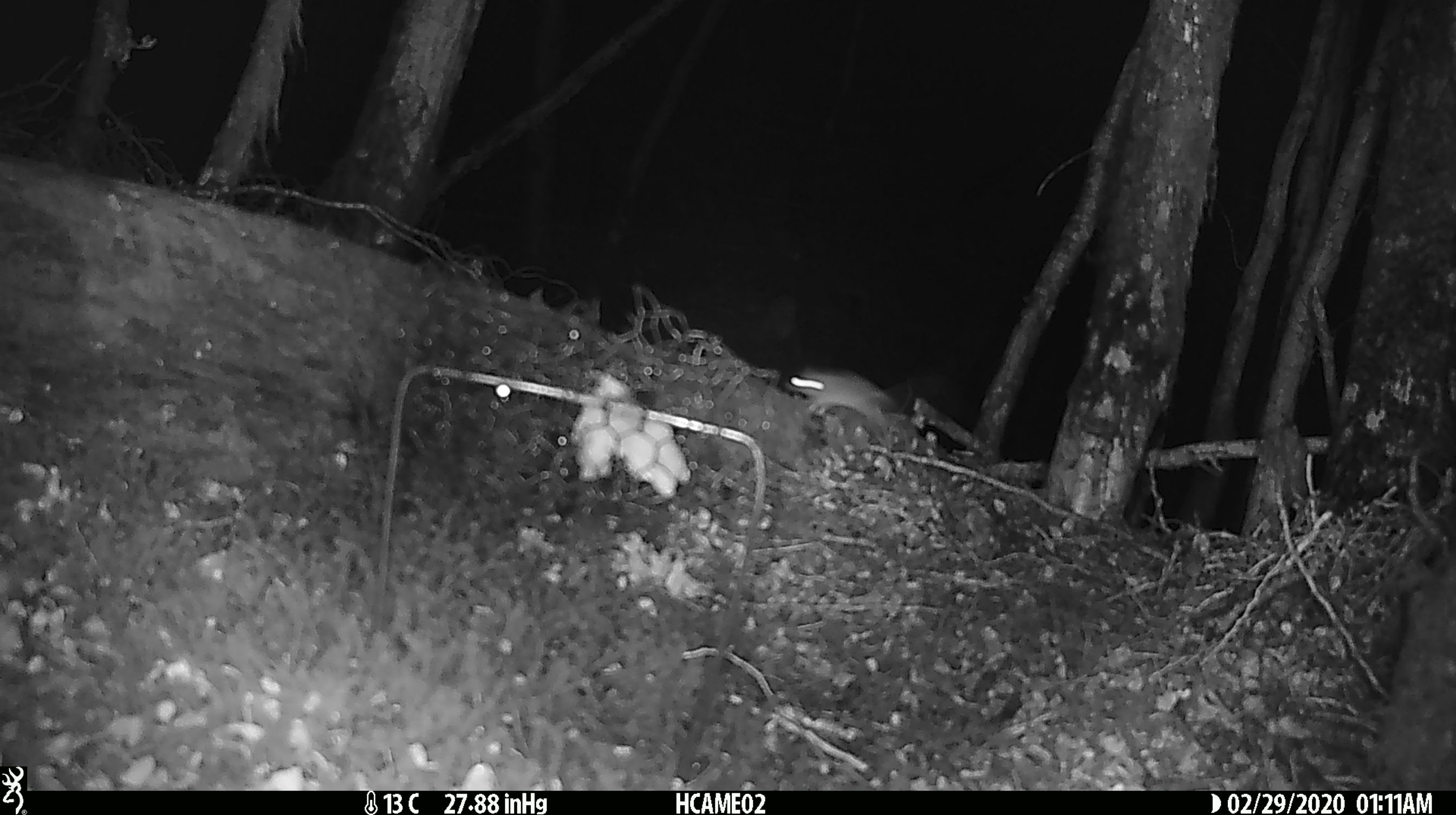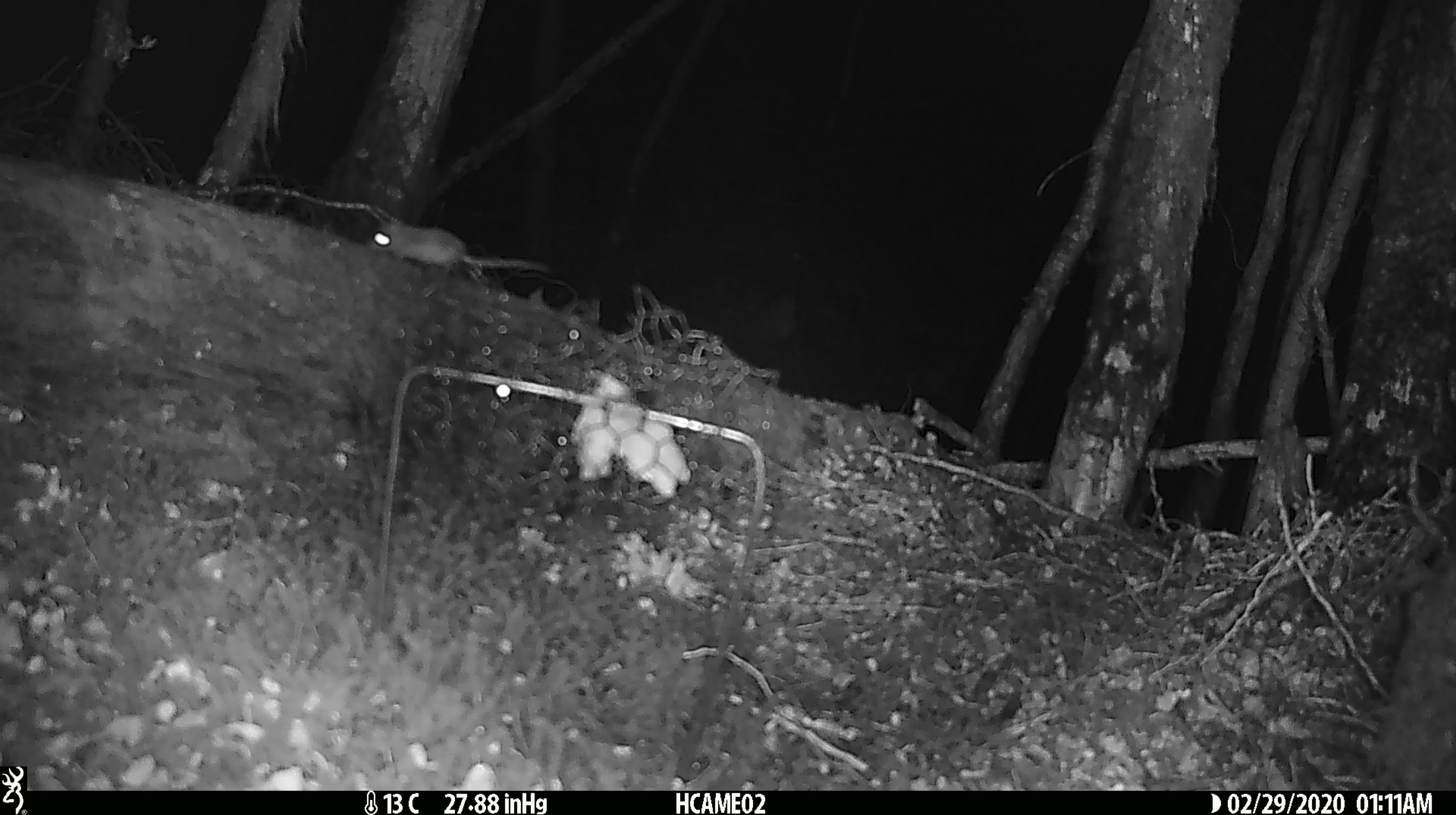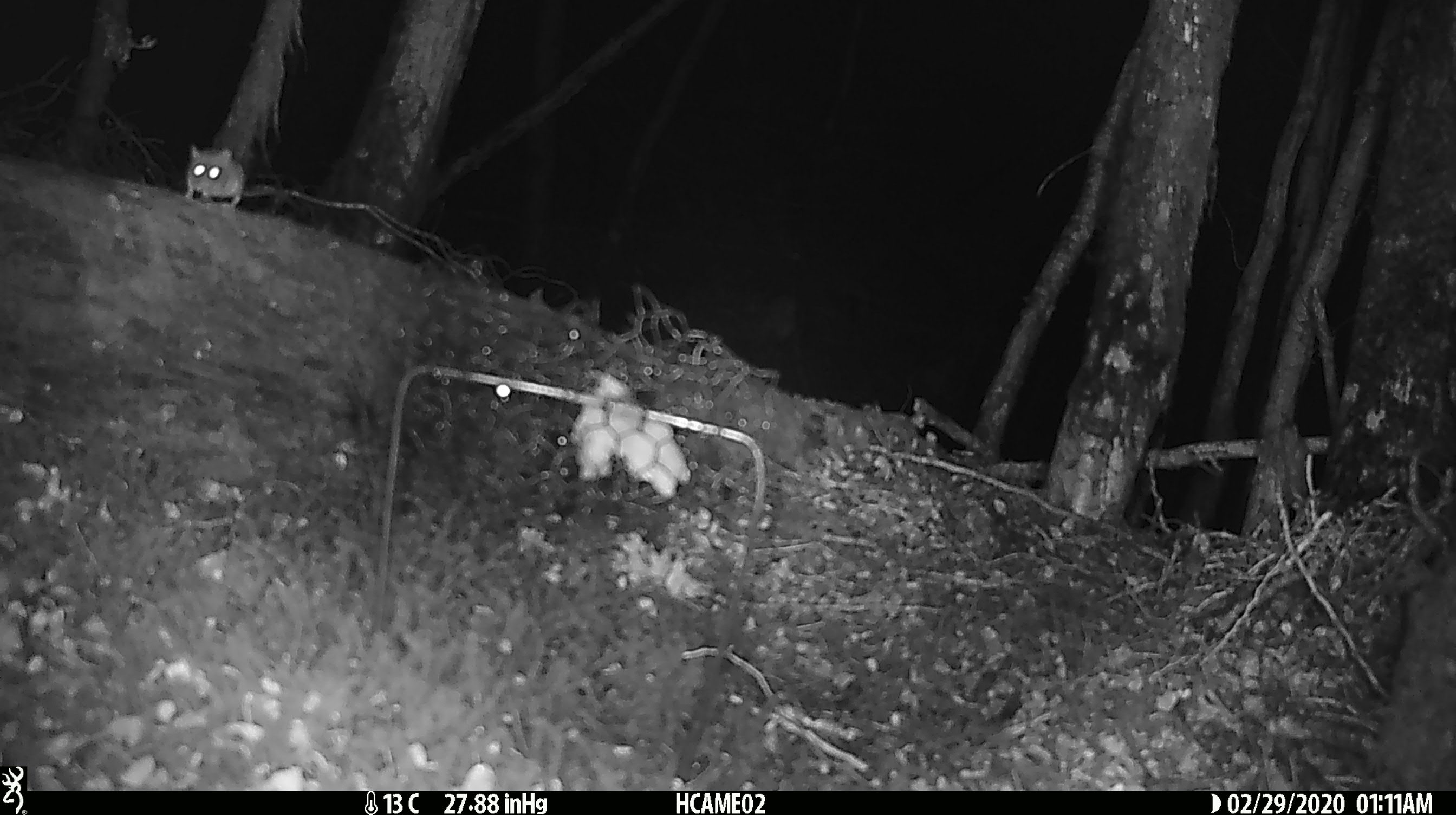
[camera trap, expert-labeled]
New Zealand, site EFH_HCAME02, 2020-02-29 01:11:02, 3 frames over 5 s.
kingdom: Animalia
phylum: Chordata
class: Mammalia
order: Rodentia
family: Muridae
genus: Mus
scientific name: Mus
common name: mouse